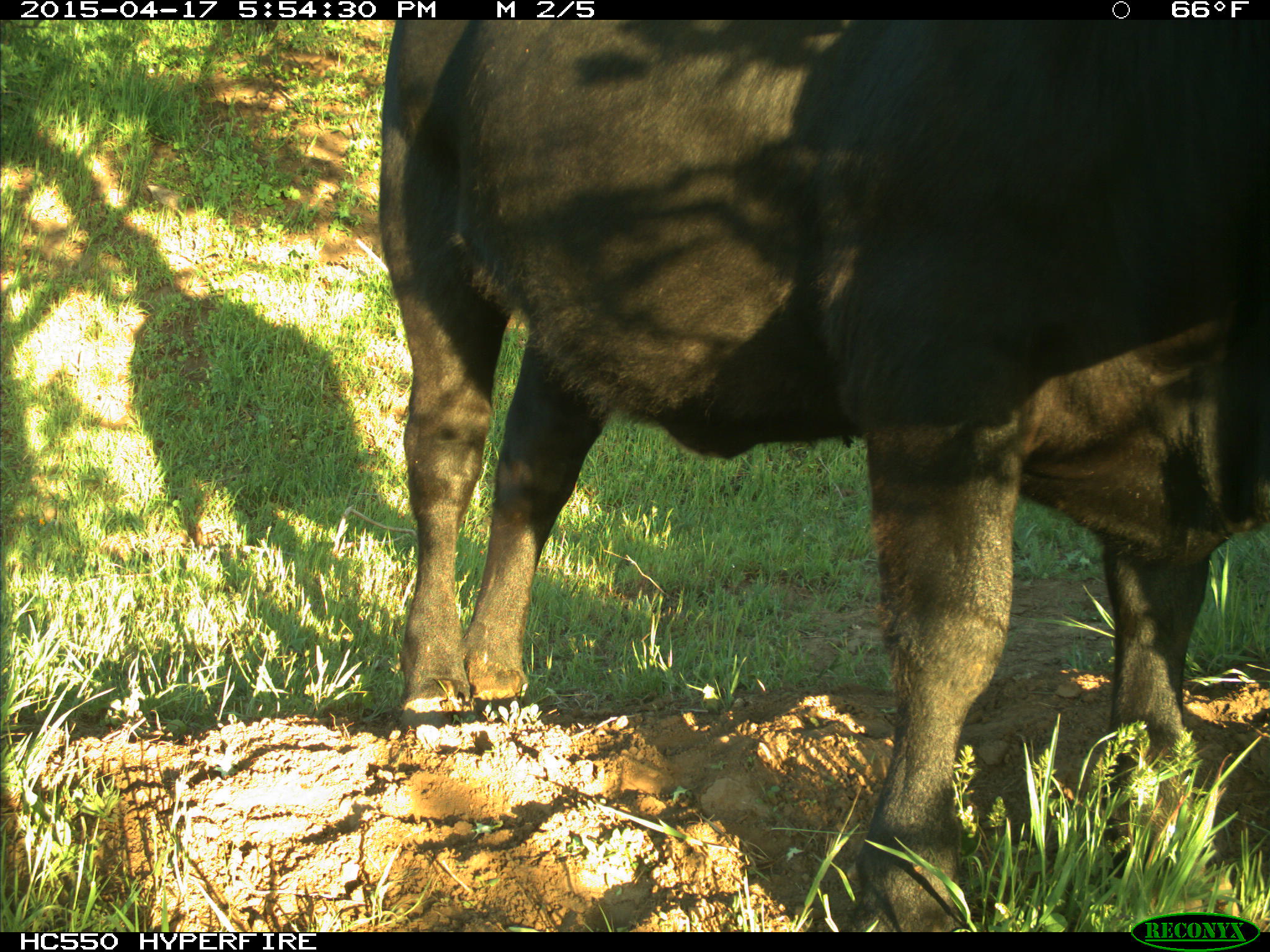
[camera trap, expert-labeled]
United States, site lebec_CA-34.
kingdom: Animalia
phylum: Chordata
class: Mammalia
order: Artiodactyla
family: Bovidae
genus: Bos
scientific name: Bos taurus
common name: domestic cow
Bos taurus (domestic cow).